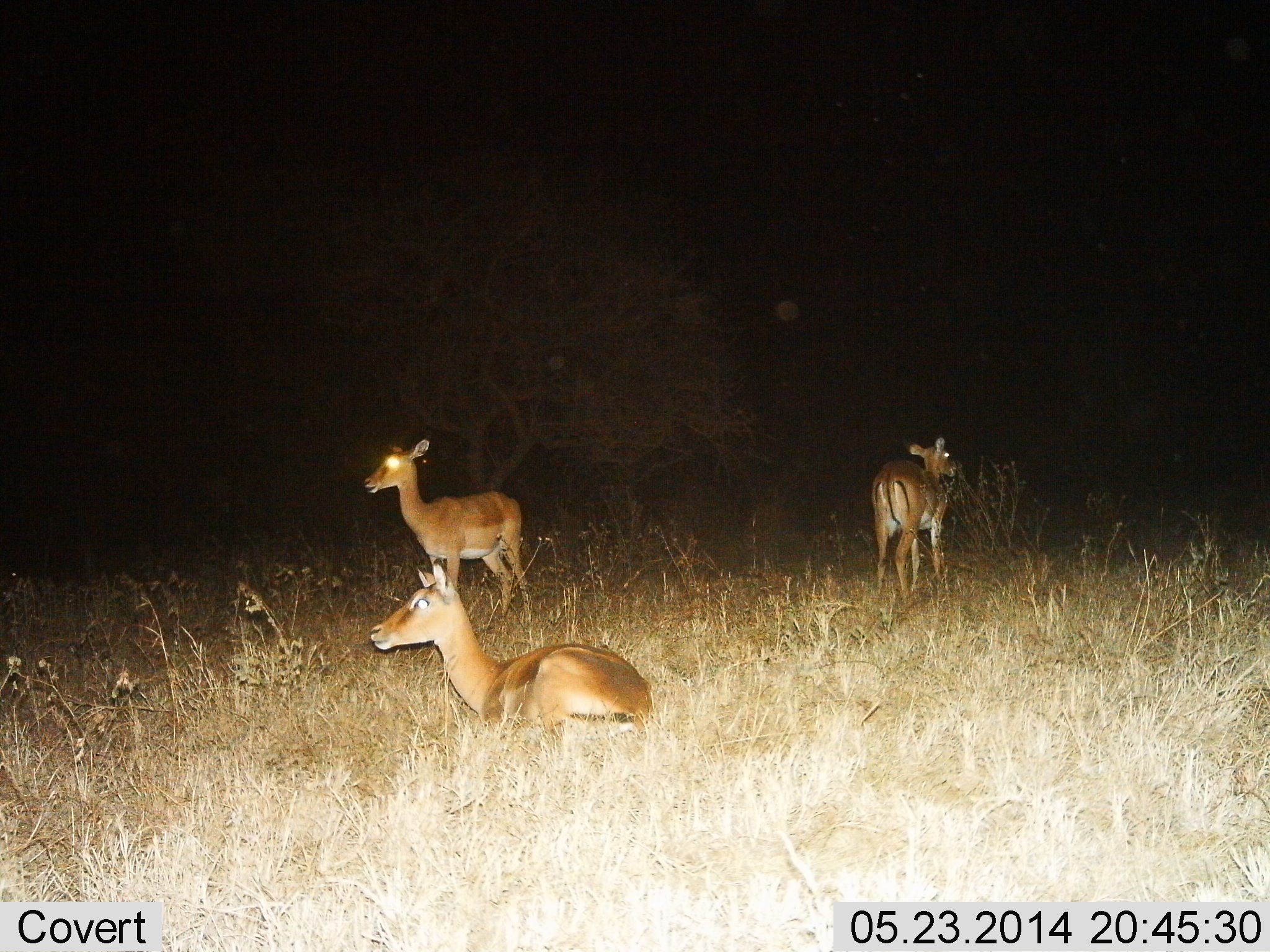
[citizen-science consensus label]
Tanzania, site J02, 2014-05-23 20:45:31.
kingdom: Animalia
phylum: Chordata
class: Mammalia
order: Artiodactyla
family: Bovidae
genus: Aepyceros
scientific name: Aepyceros melampus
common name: impala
Impala (Aepyceros melampus), count 3. Behavior (volunteer vote fractions): standing 90%, resting 80%, moving 0%, interacting 0%. Young present (vote fraction): 20%. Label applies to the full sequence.